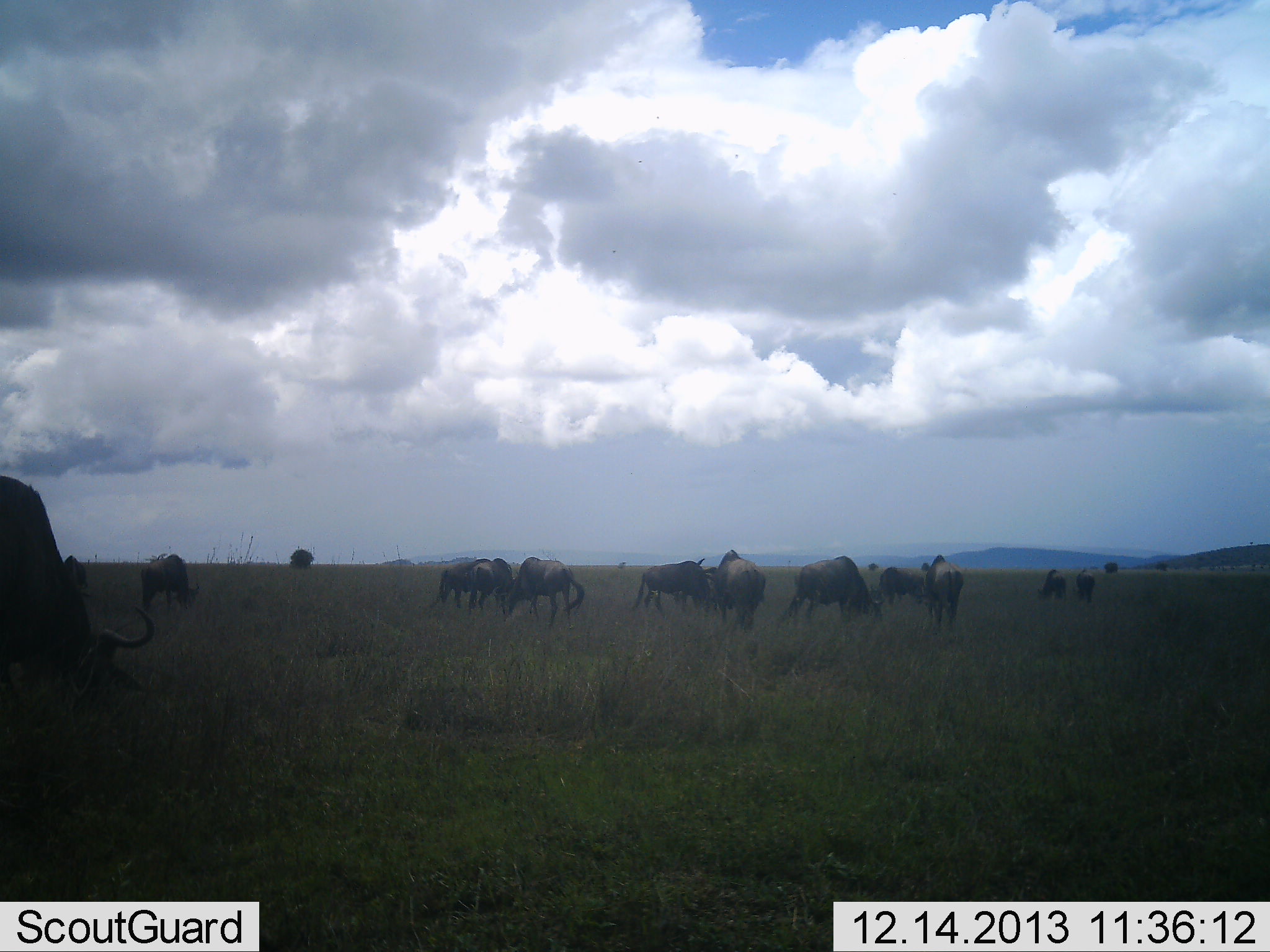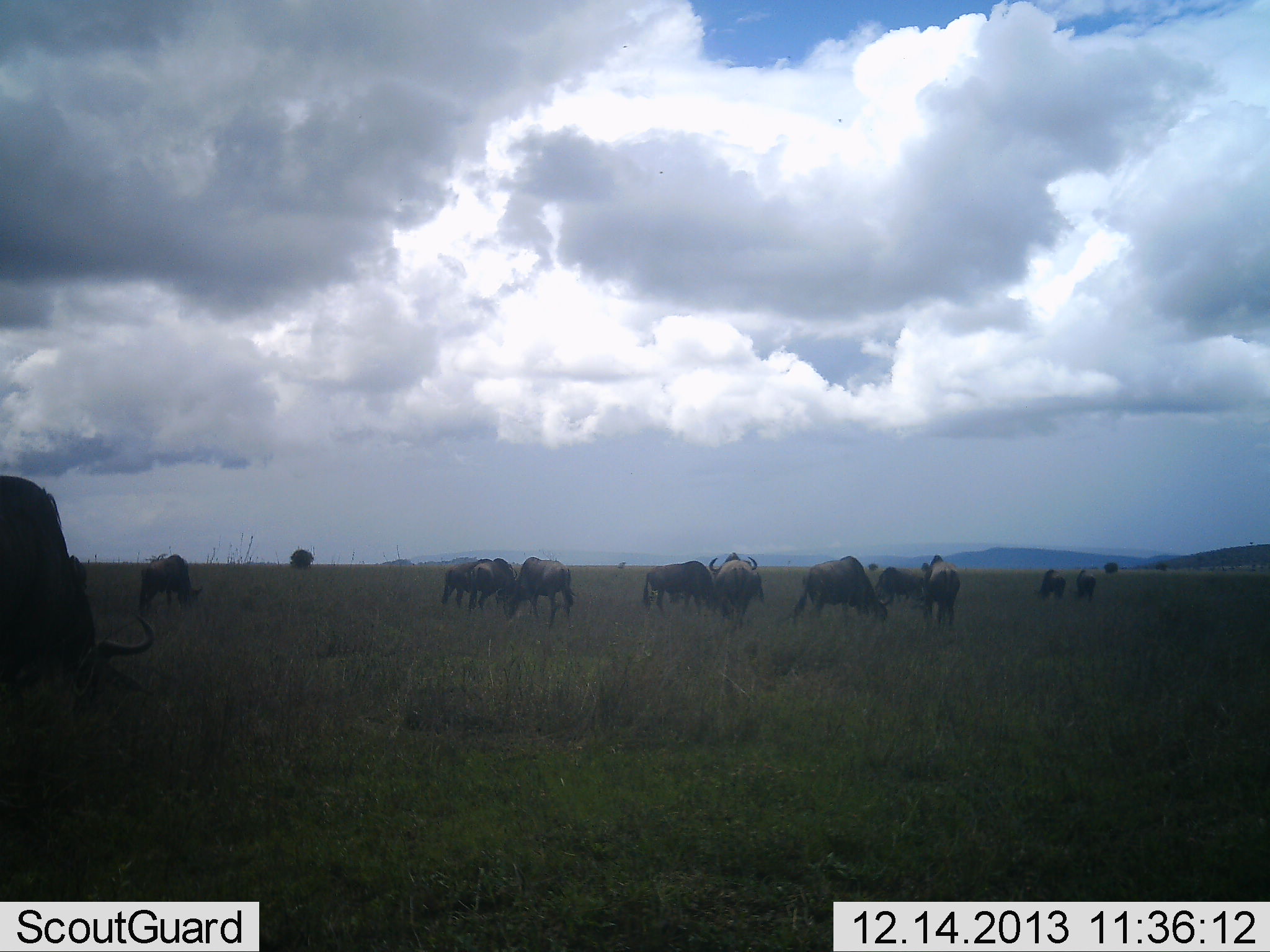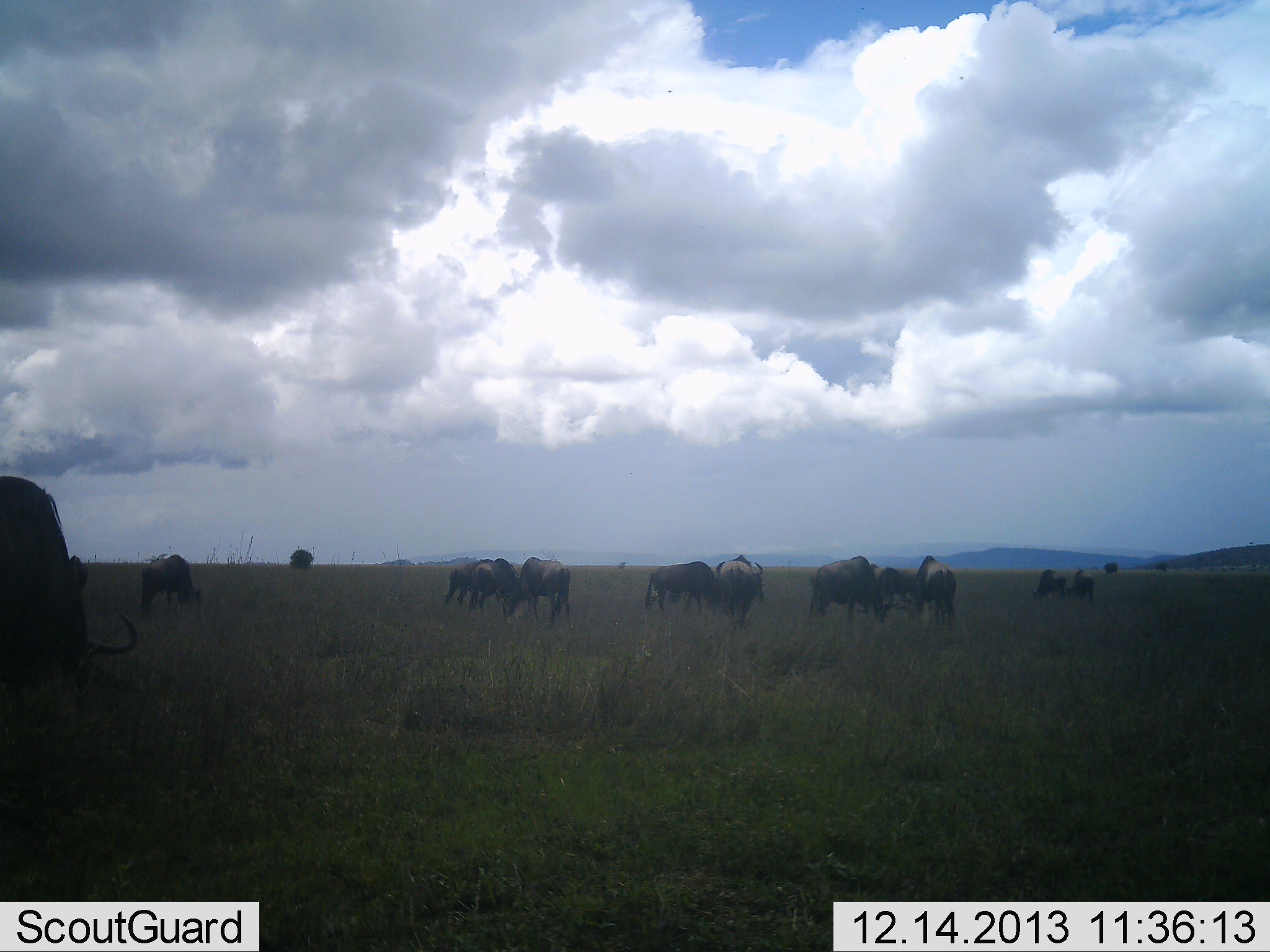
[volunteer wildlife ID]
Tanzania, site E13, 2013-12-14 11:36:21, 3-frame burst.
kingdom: Animalia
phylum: Chordata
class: Mammalia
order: Artiodactyla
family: Bovidae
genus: Connochaetes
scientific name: Connochaetes taurinus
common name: blue wildebeest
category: wildebeest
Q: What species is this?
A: Wildebeest (blue wildebeest) (Connochaetes taurinus).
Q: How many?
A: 11-50.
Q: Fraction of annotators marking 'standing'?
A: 50%.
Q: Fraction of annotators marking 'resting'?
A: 0%.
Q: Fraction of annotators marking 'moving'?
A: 10%.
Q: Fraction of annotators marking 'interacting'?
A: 10%.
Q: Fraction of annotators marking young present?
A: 0%.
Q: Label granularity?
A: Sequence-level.